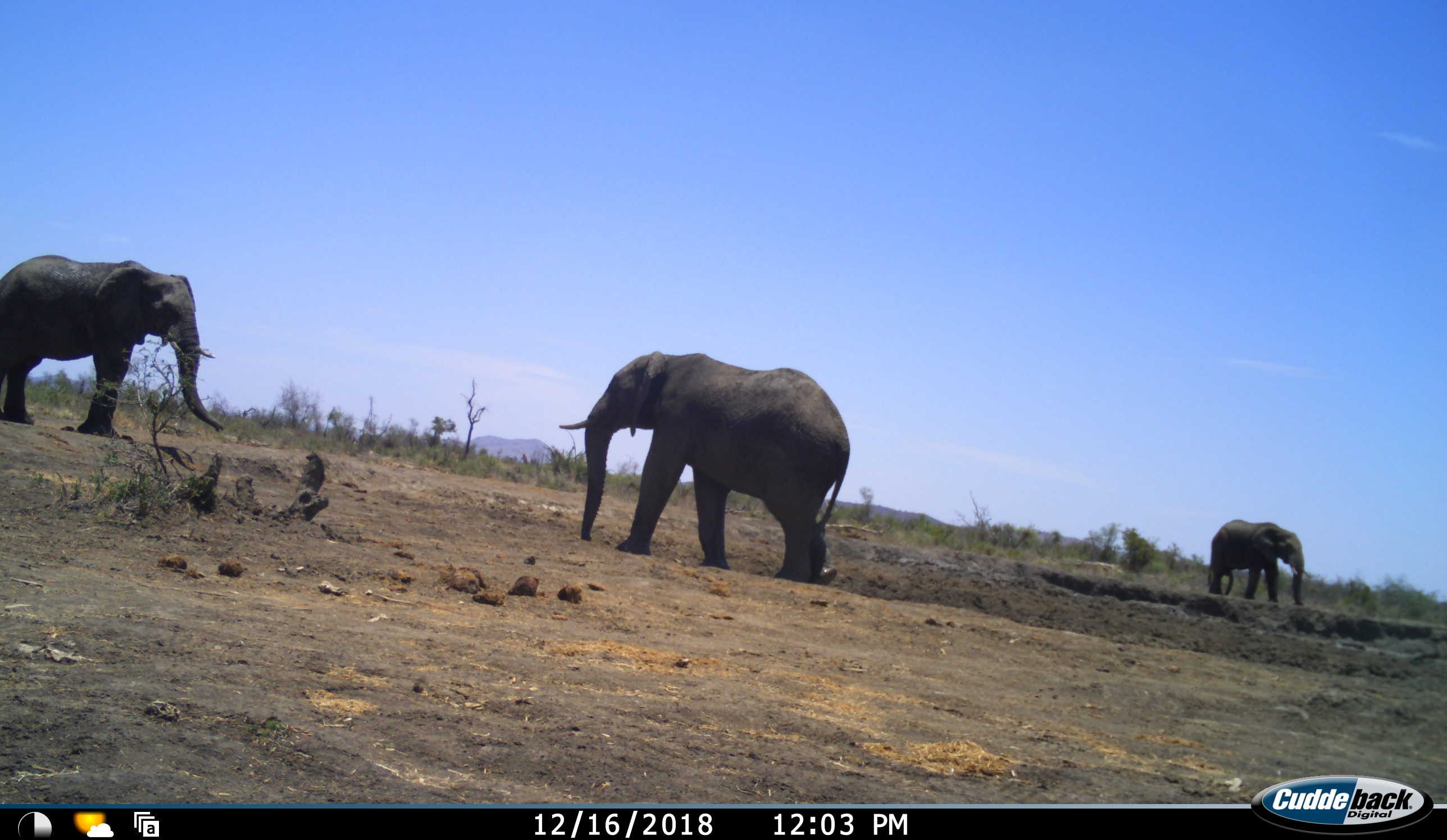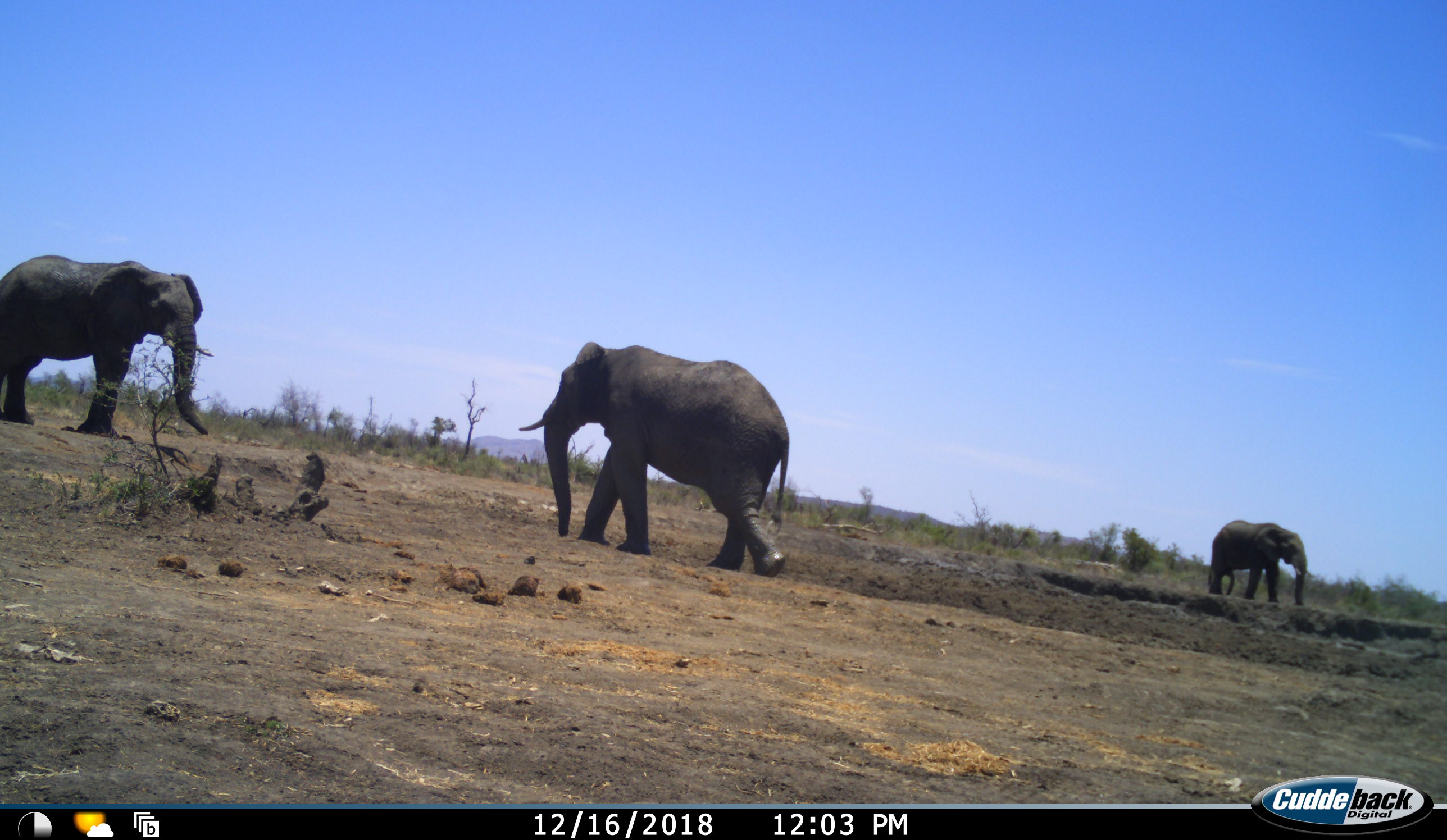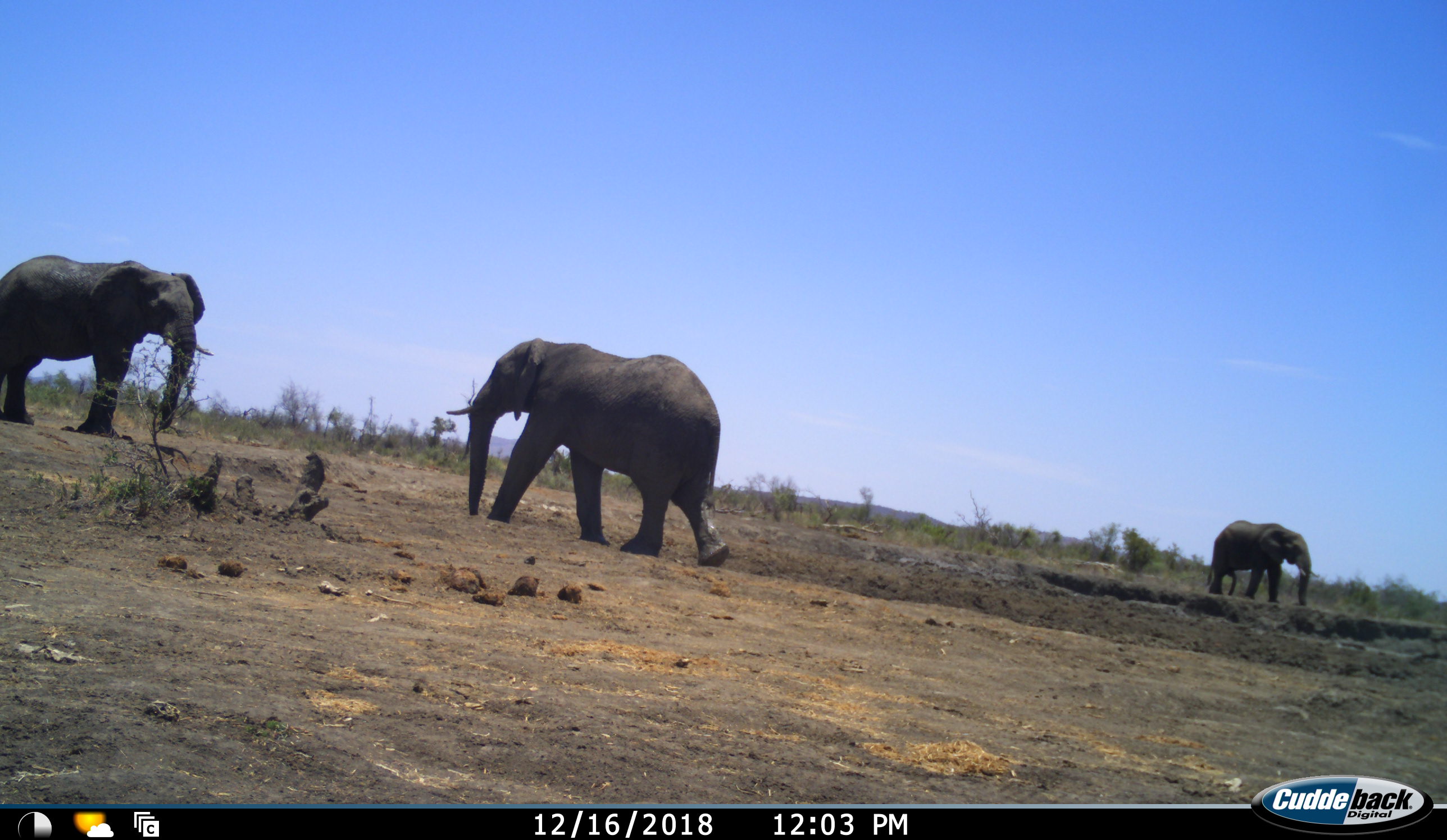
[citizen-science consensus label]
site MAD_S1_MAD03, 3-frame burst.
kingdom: Animalia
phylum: Chordata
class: Mammalia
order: Proboscidea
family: Elephantidae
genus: Loxodonta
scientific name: Loxodonta africana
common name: african bush elephant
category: elephant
Elephant (african bush elephant) (Loxodonta africana), count 3. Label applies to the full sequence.